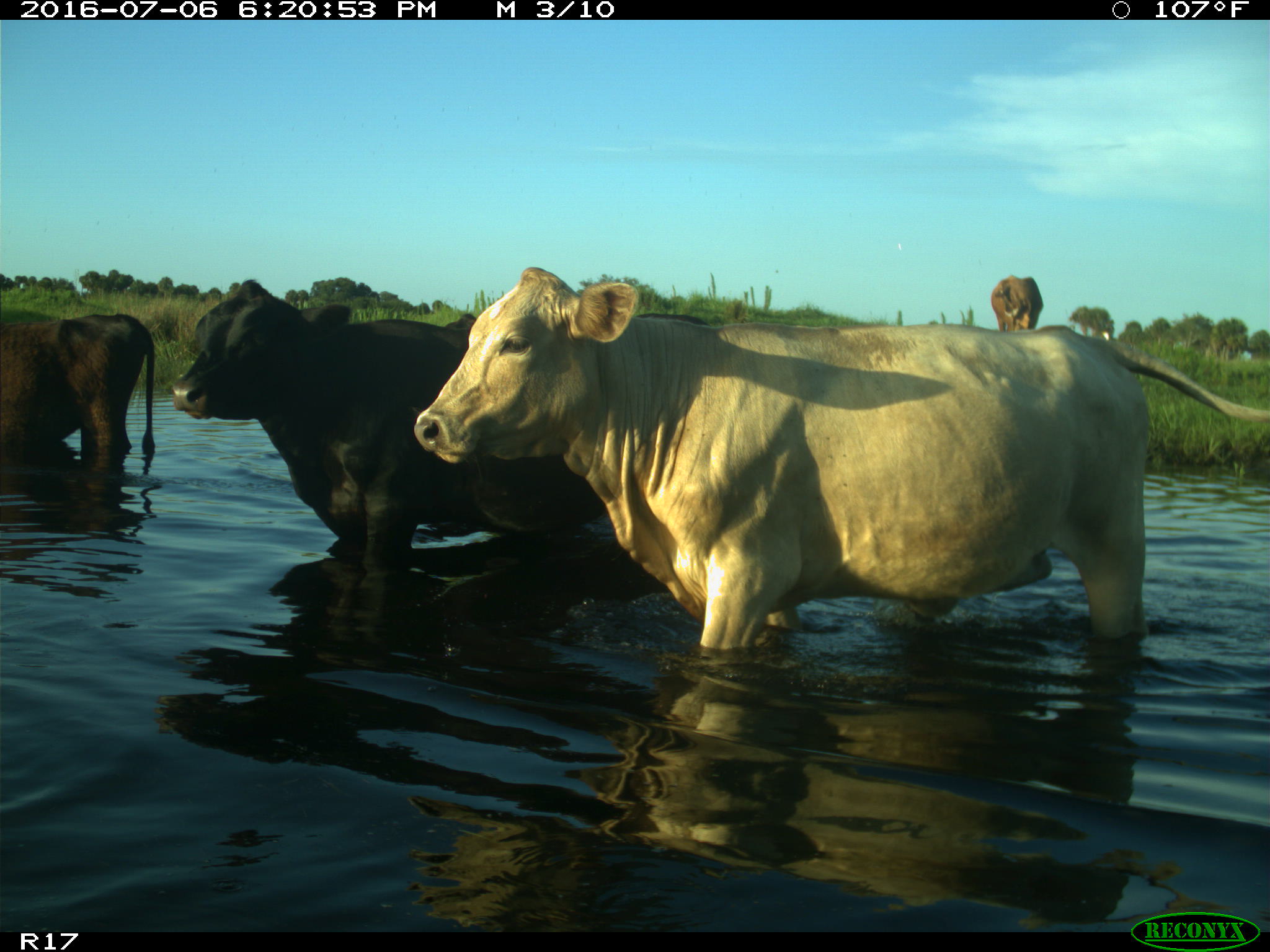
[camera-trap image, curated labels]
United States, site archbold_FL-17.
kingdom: Animalia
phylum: Chordata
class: Mammalia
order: Artiodactyla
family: Bovidae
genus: Bos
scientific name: Bos taurus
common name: domestic cow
Bos taurus (domestic cow).